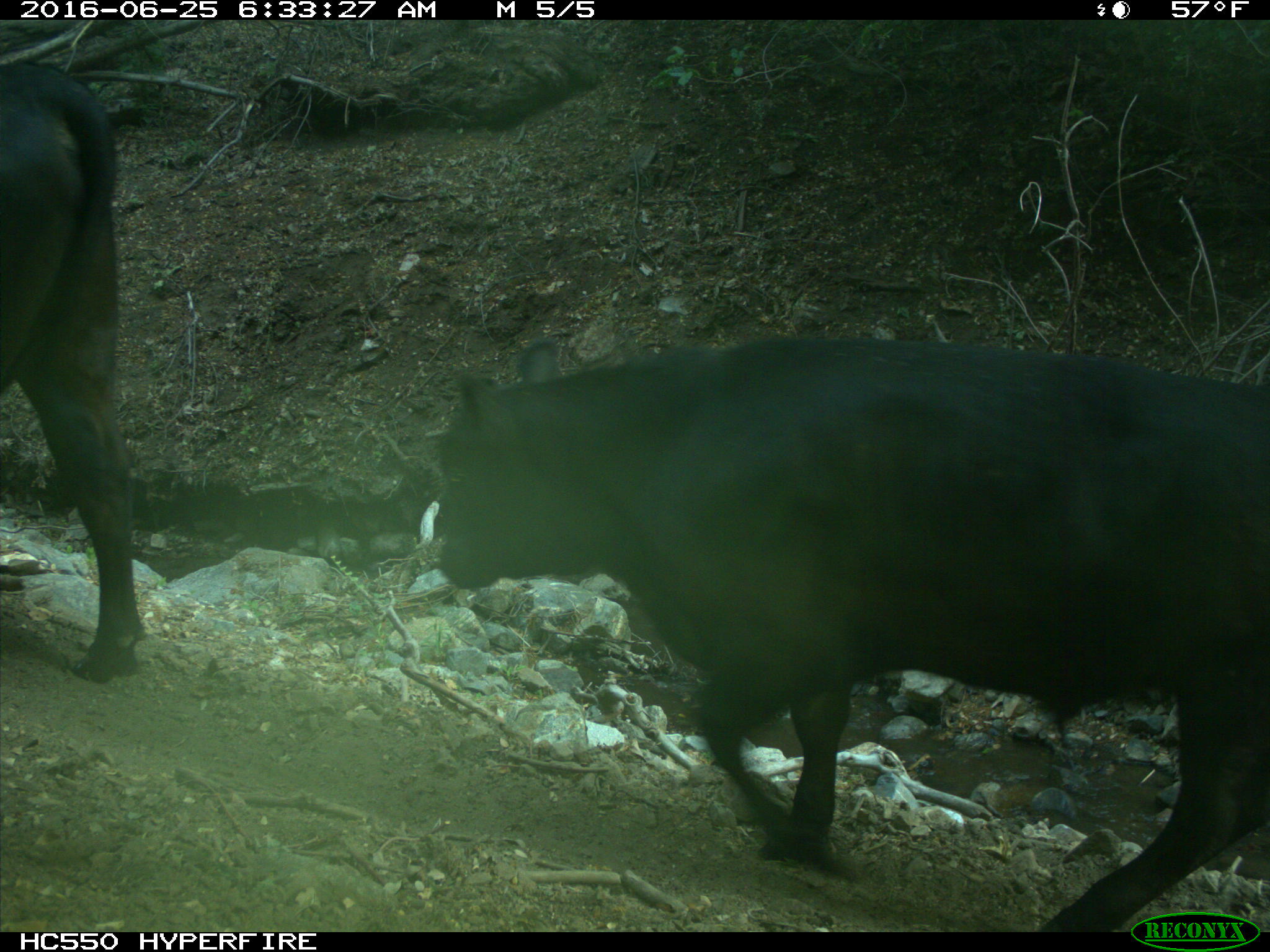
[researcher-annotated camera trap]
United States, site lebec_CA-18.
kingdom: Animalia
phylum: Chordata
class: Mammalia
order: Artiodactyla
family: Bovidae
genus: Bos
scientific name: Bos taurus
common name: domestic cow